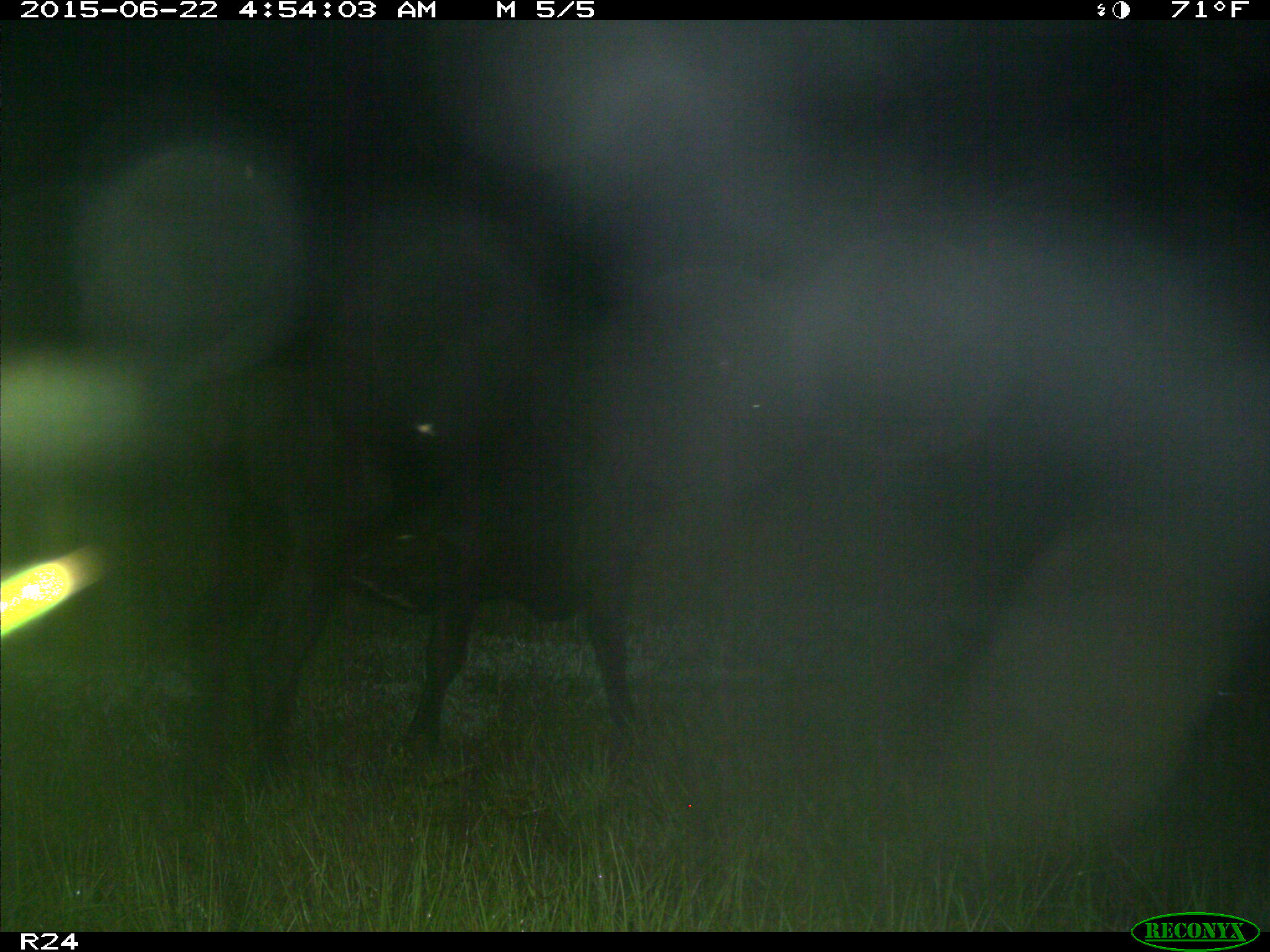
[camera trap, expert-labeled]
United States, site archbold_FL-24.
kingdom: Animalia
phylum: Chordata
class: Mammalia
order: Artiodactyla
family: Bovidae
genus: Bos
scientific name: Bos taurus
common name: domestic cow